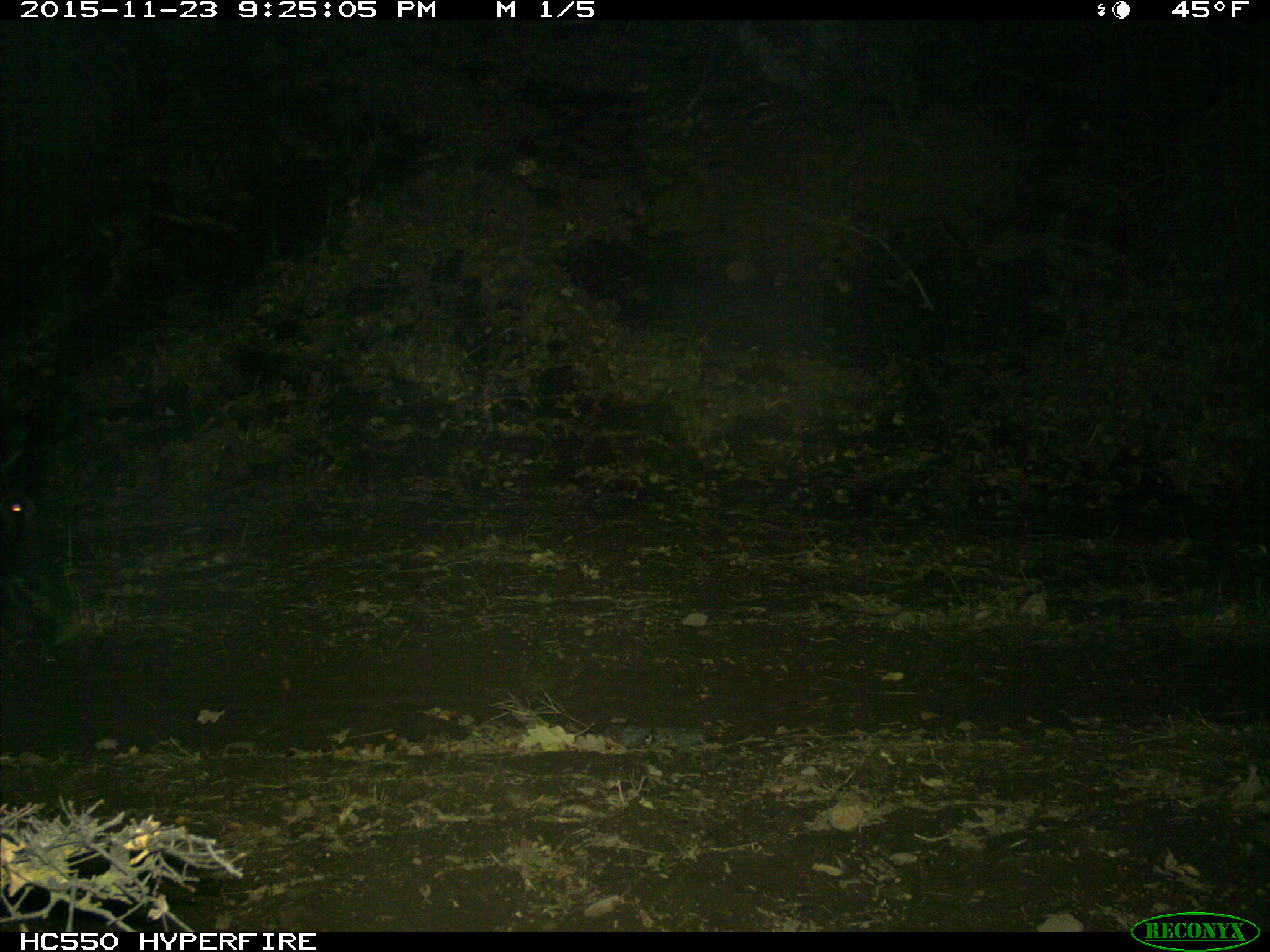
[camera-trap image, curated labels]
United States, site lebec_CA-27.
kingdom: Animalia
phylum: Chordata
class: Mammalia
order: Artiodactyla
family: Suidae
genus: Sus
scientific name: Sus scrofa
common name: wild boar